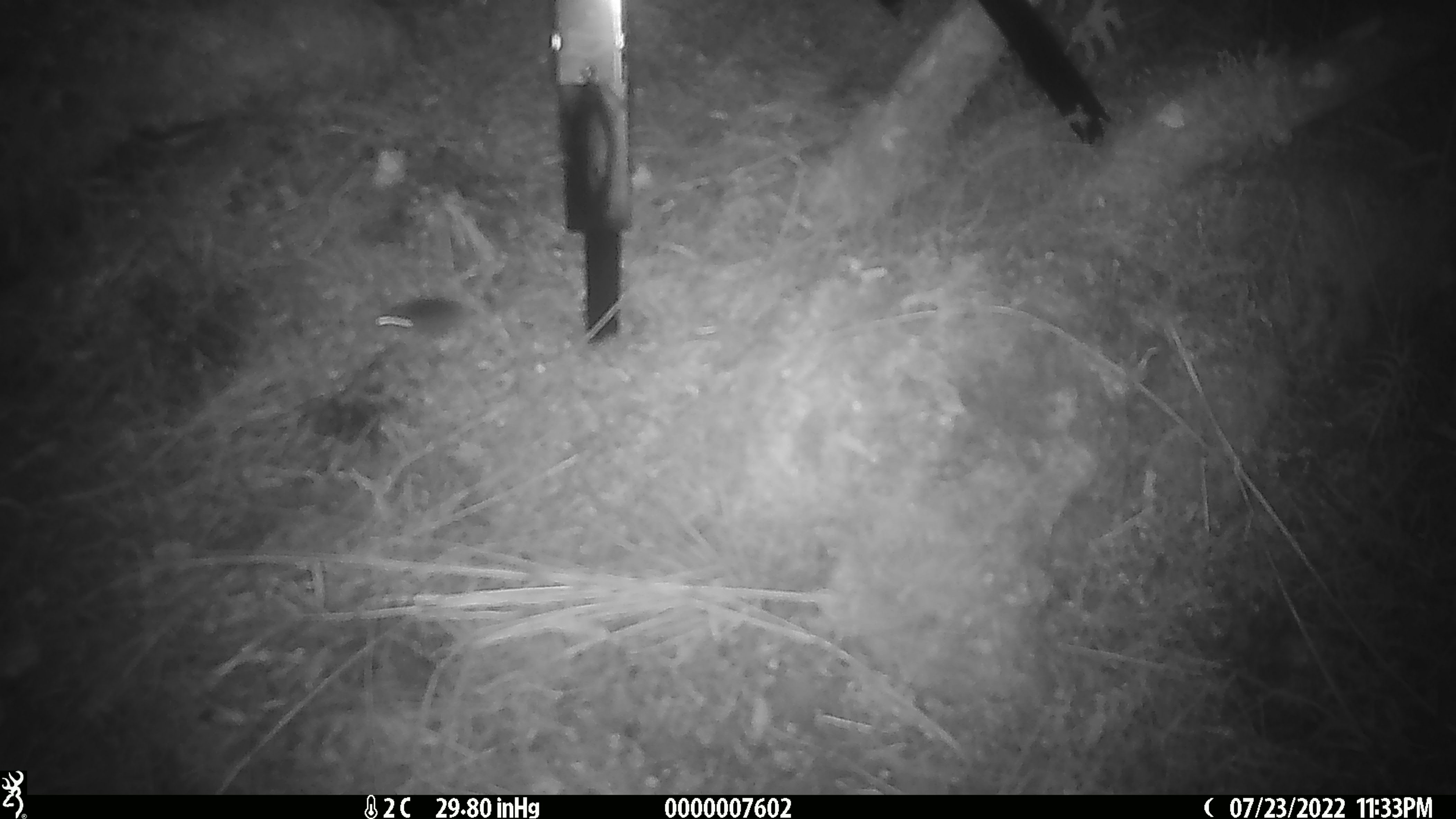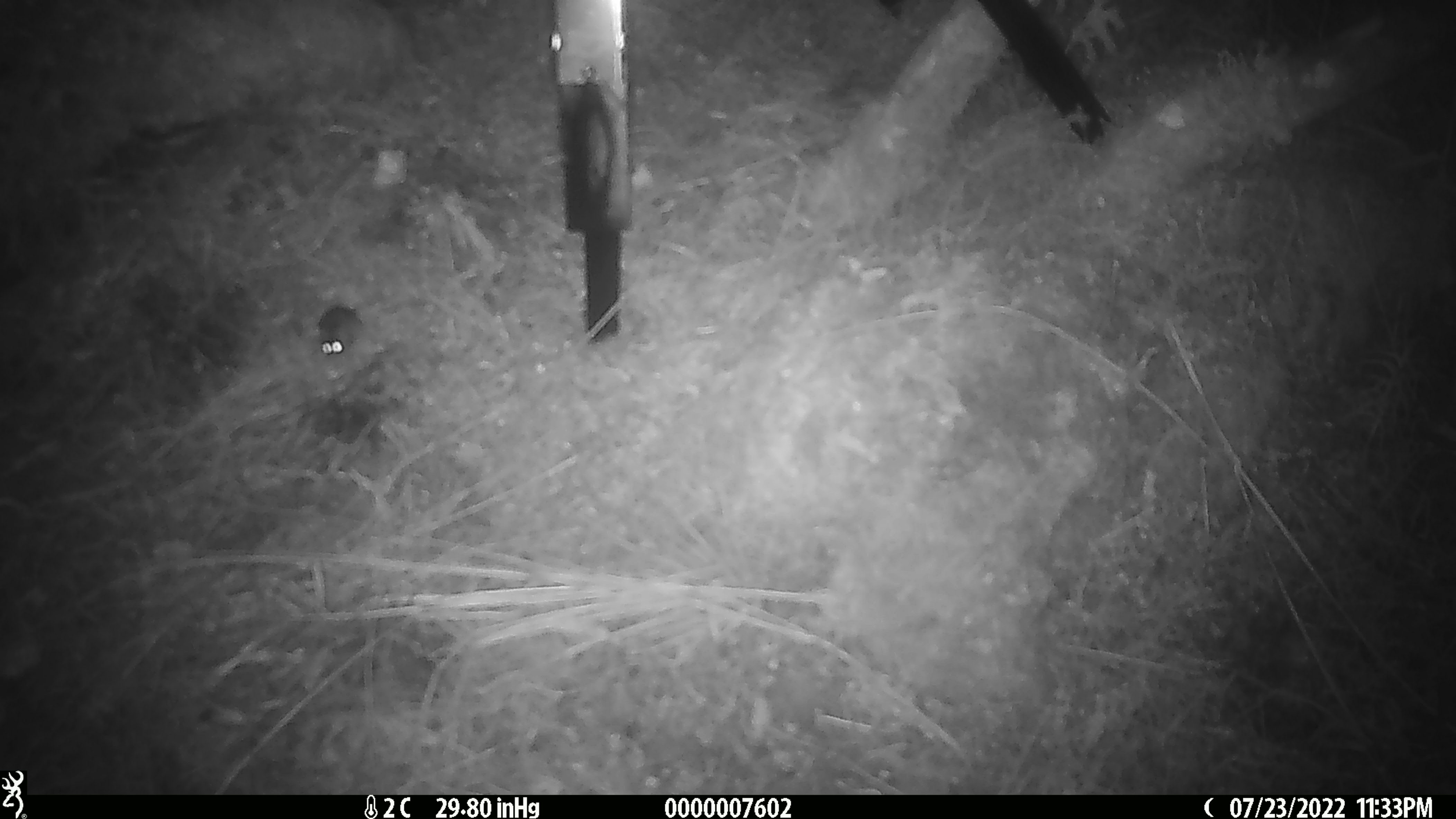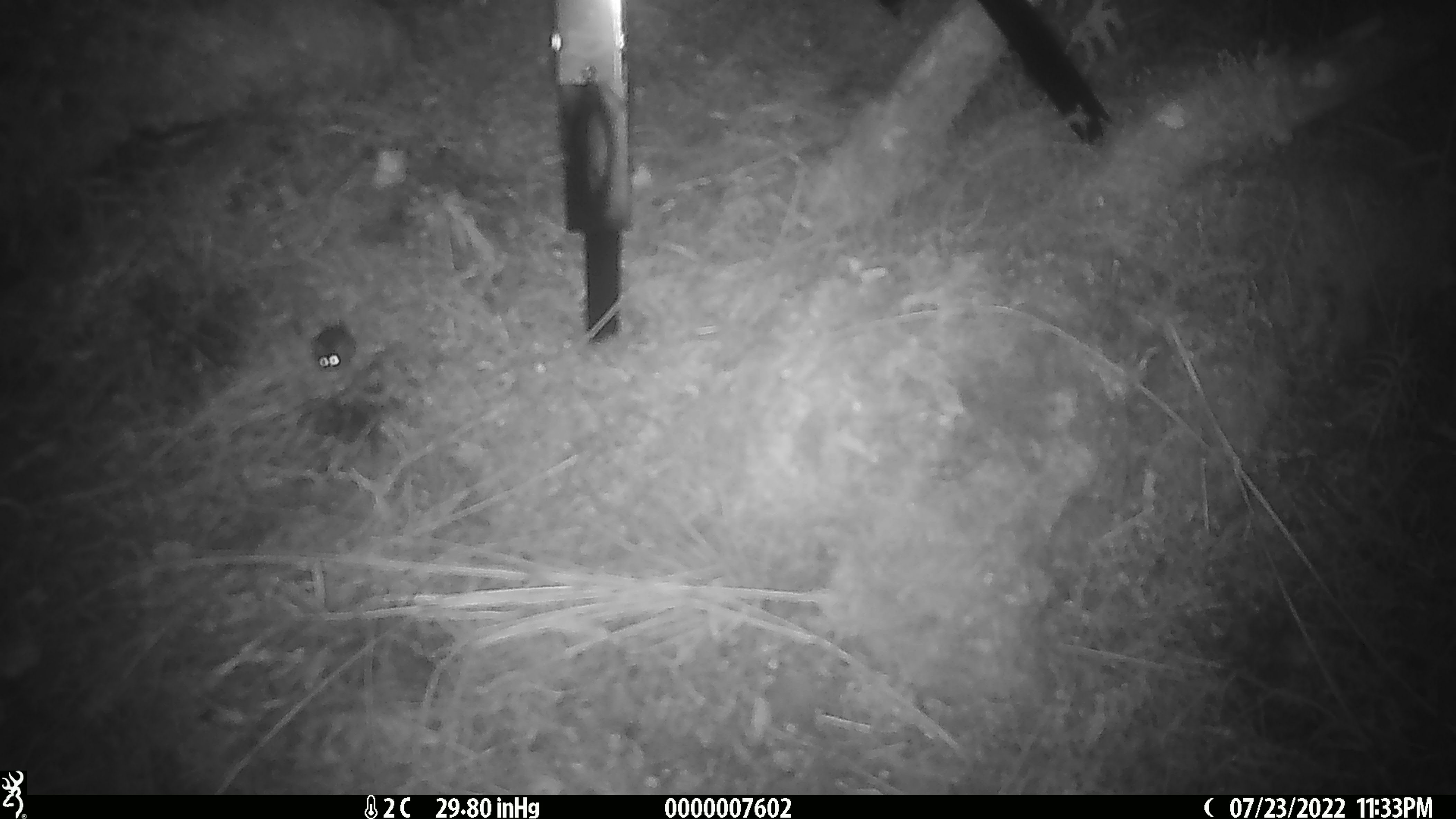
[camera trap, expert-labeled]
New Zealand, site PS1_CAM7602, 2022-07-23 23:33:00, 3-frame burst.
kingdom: Animalia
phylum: Chordata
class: Mammalia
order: Rodentia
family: Muridae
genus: Mus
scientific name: Mus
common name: mouse